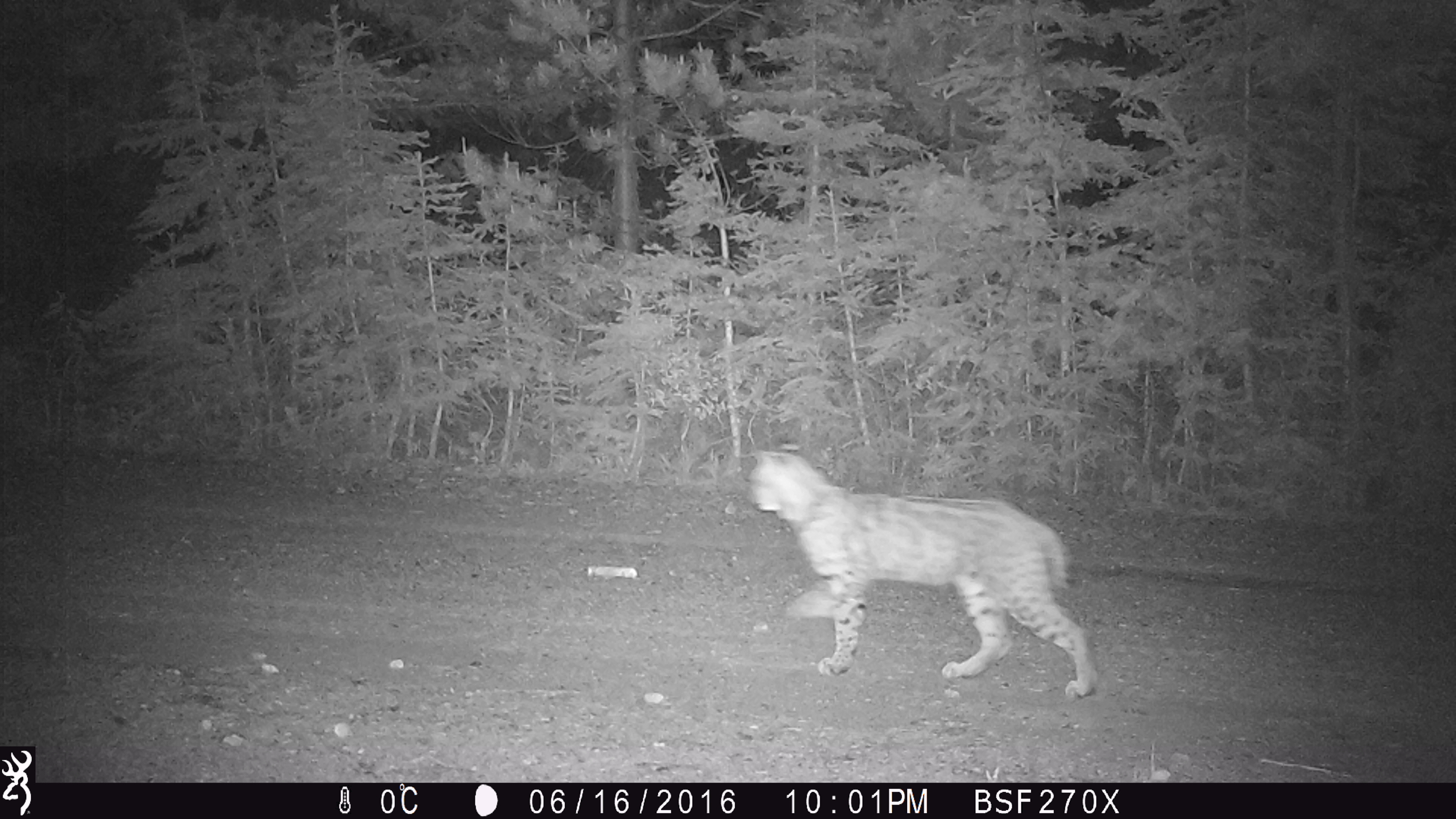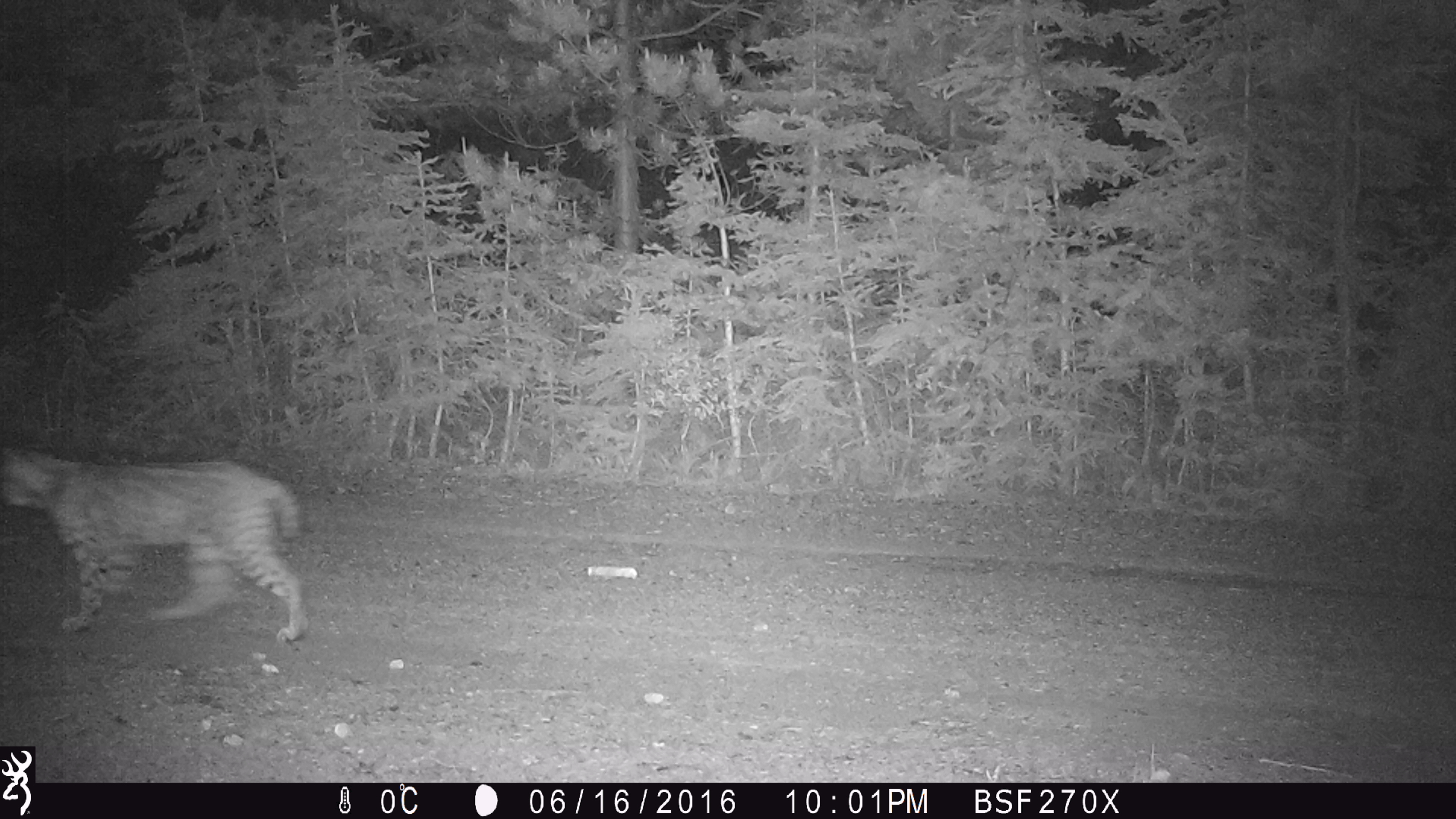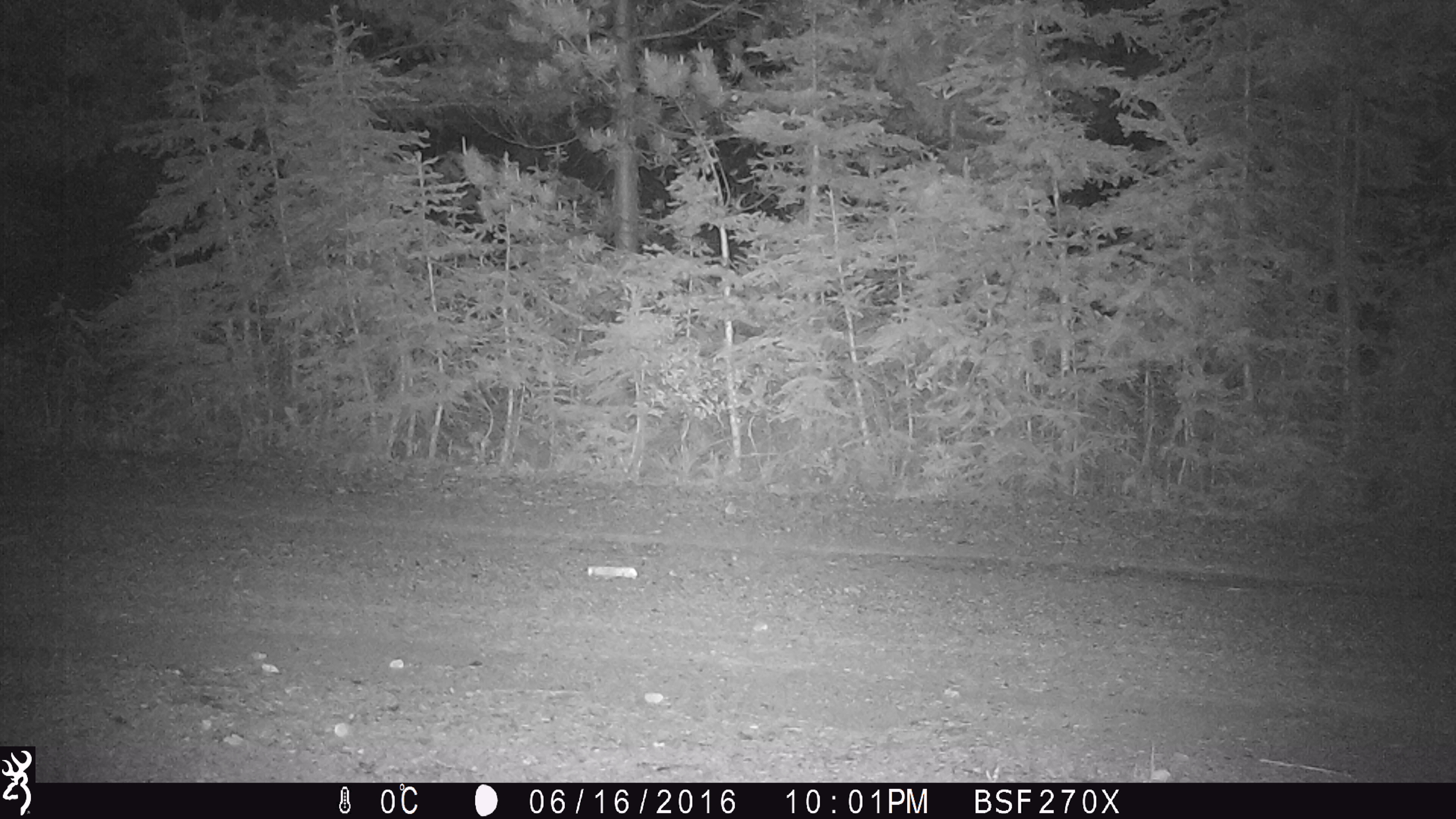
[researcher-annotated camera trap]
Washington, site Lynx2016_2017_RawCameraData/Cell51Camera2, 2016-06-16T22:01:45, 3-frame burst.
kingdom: Animalia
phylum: Chordata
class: Mammalia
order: Carnivora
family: Felidae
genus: Lynx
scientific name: Lynx rufus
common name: bobcat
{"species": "Lynx rufus (bobcat)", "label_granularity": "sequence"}